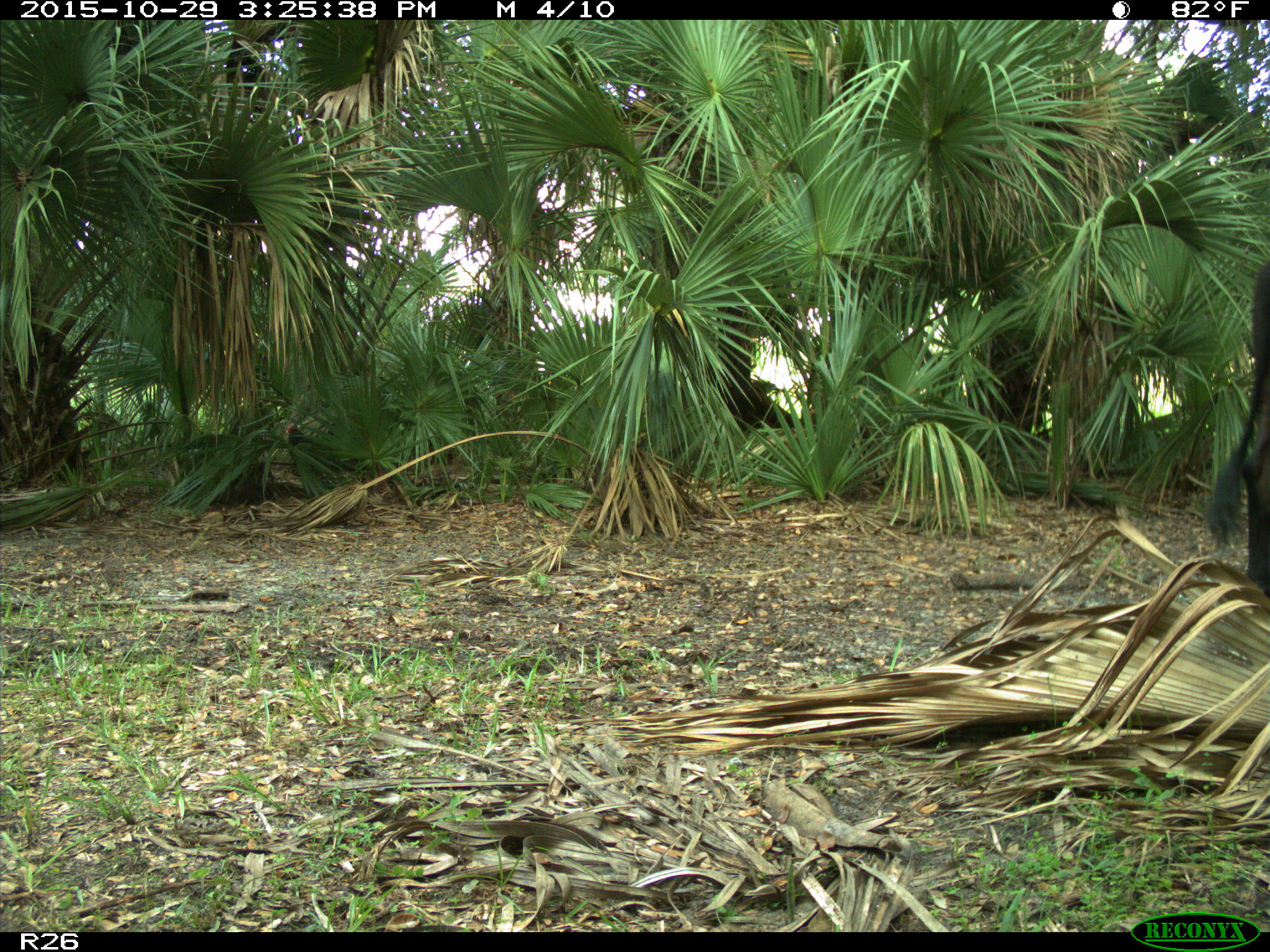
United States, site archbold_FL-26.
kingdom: Animalia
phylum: Chordata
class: Mammalia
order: Artiodactyla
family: Bovidae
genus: Bos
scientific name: Bos taurus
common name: domestic cow